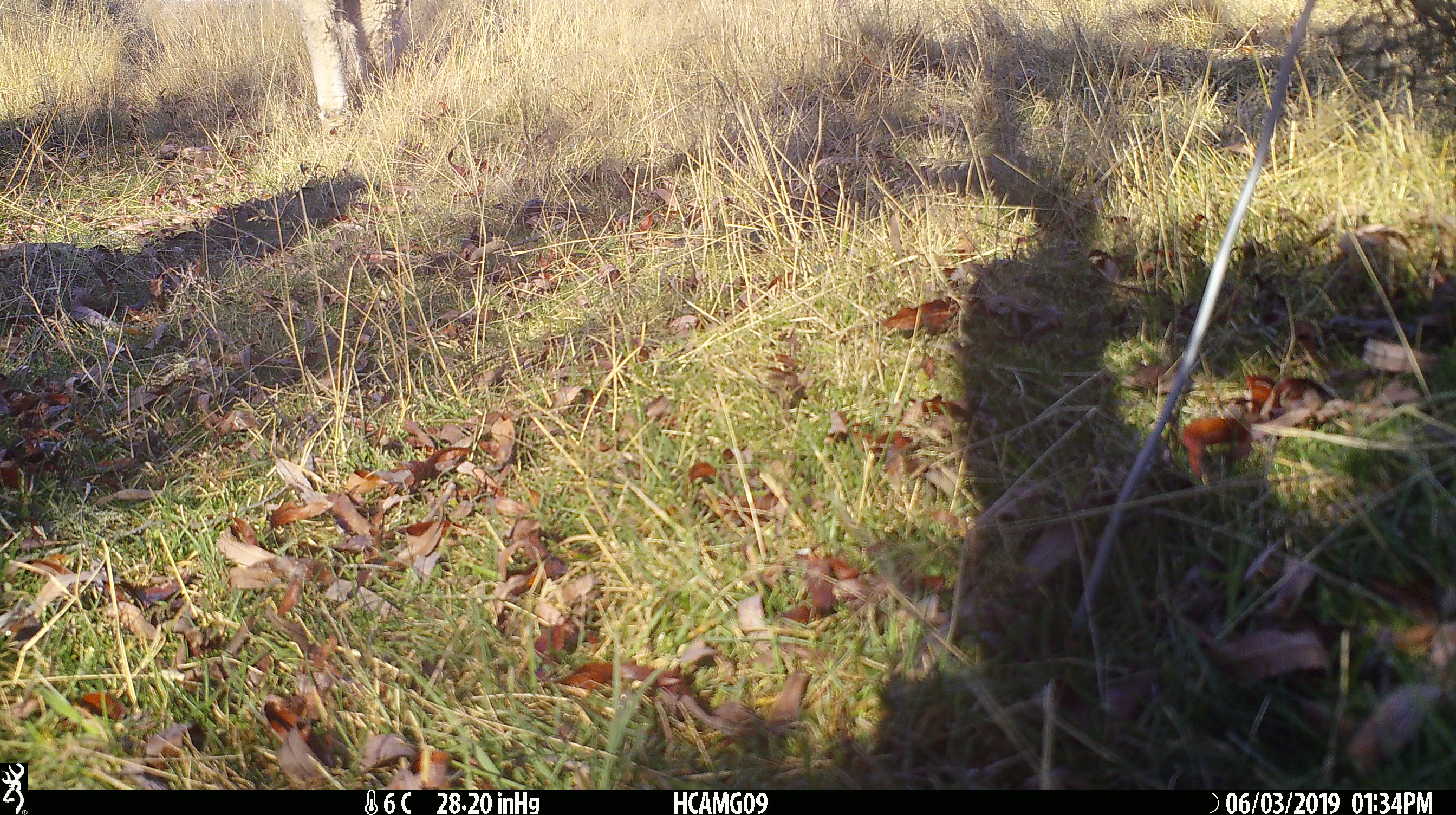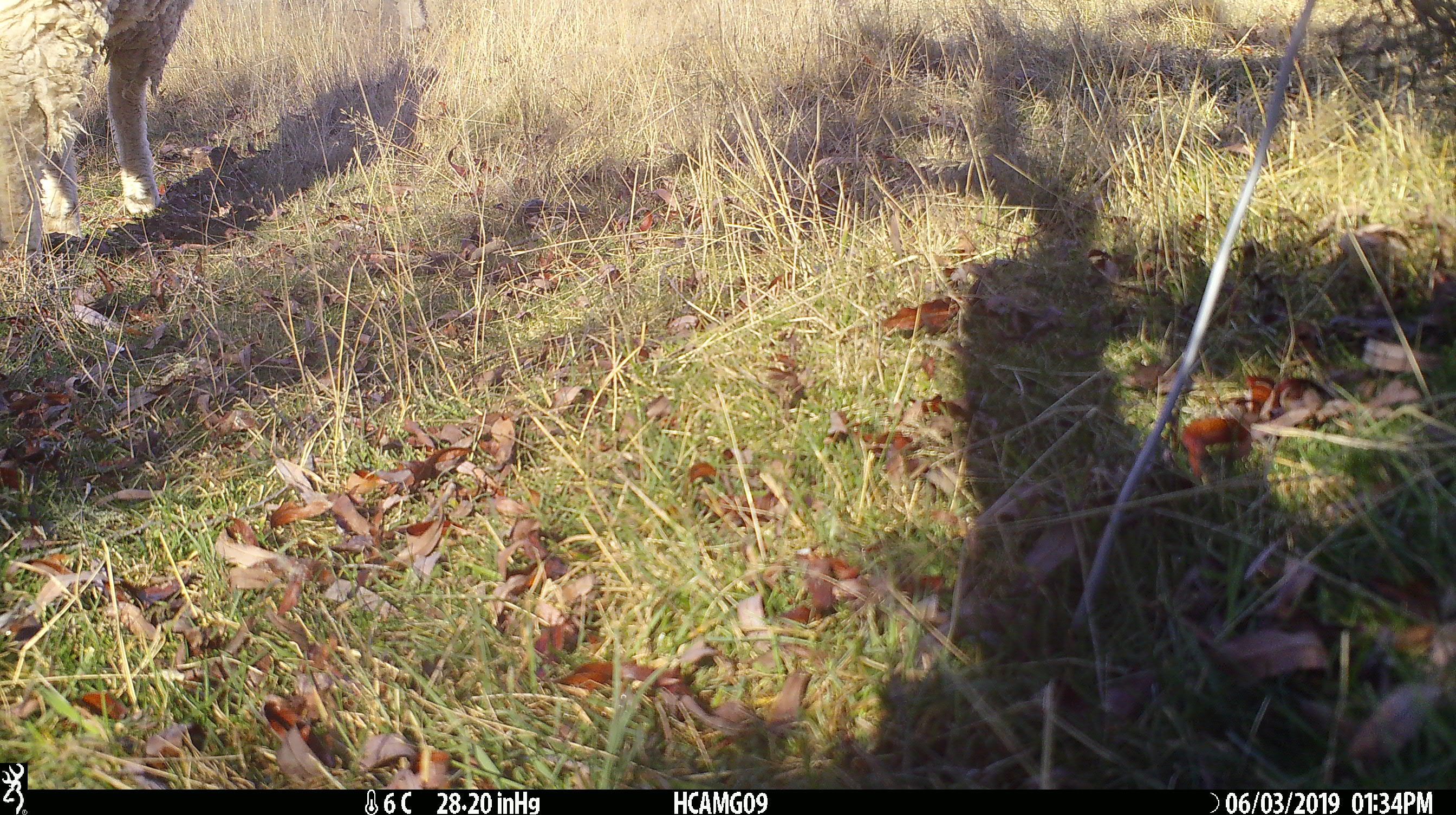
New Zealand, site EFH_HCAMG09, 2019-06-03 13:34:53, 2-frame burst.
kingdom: Animalia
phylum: Chordata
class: Mammalia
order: Artiodactyla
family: Bovidae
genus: Ovis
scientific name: Ovis aries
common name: domestic sheep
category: sheep